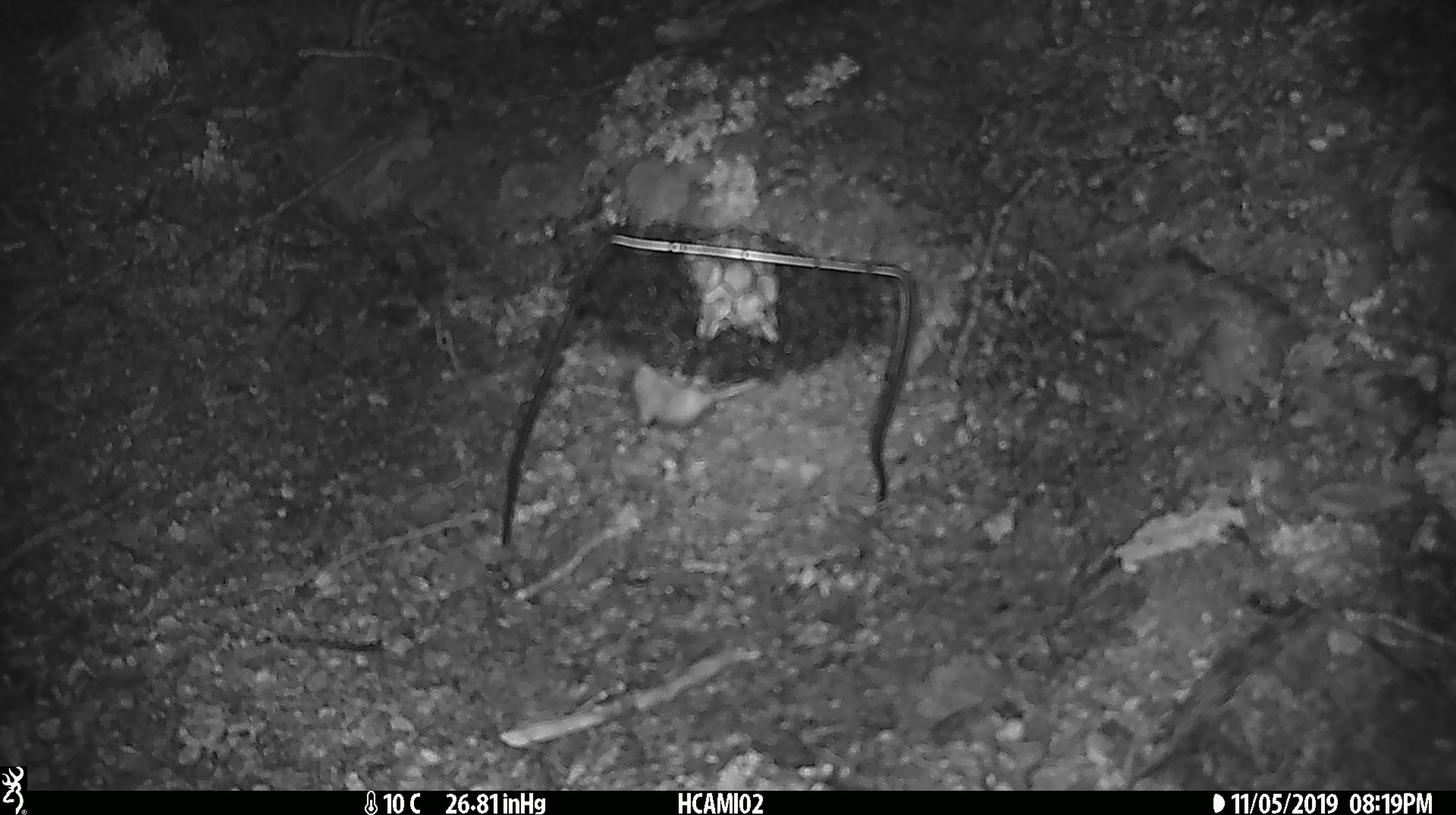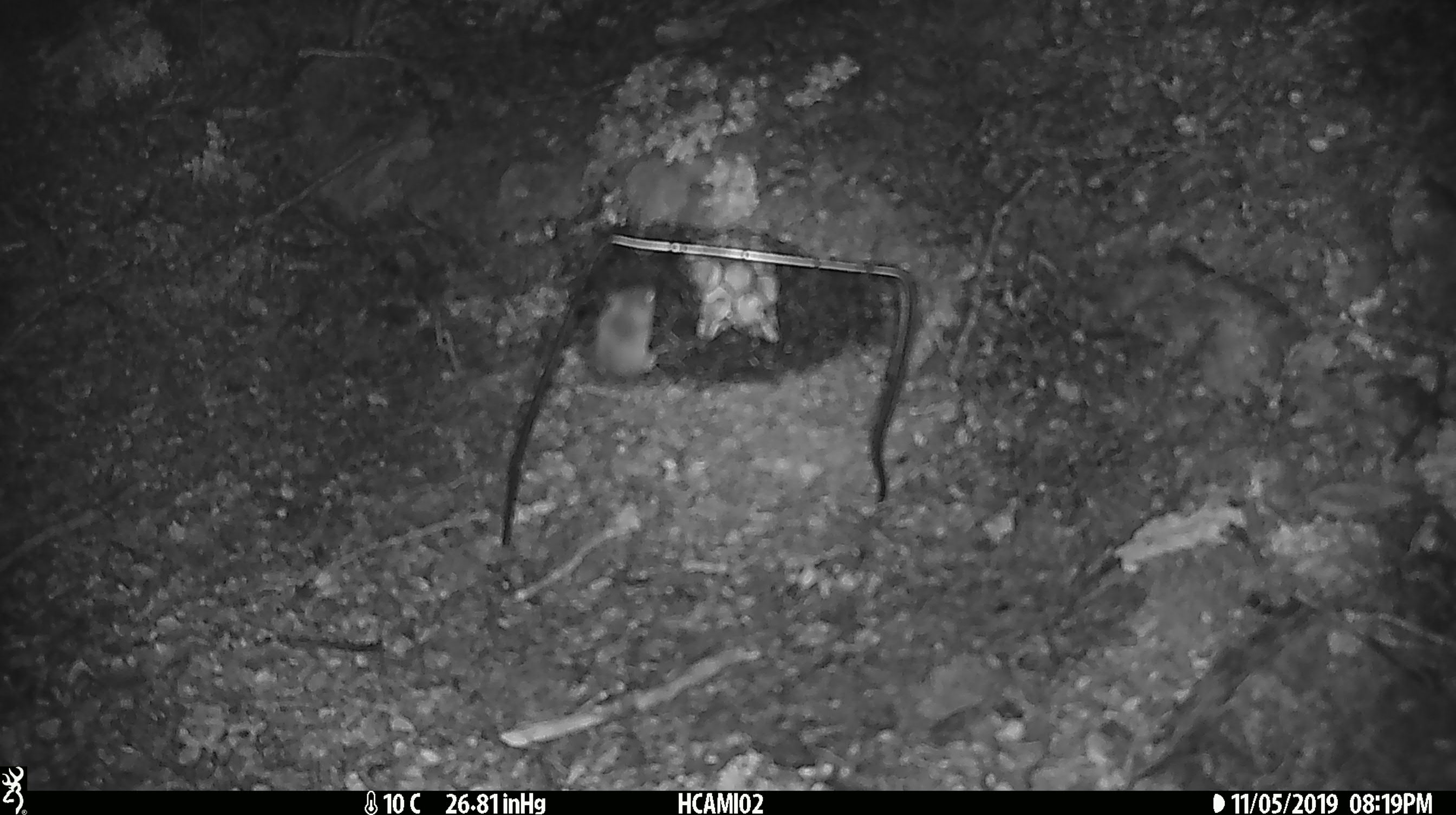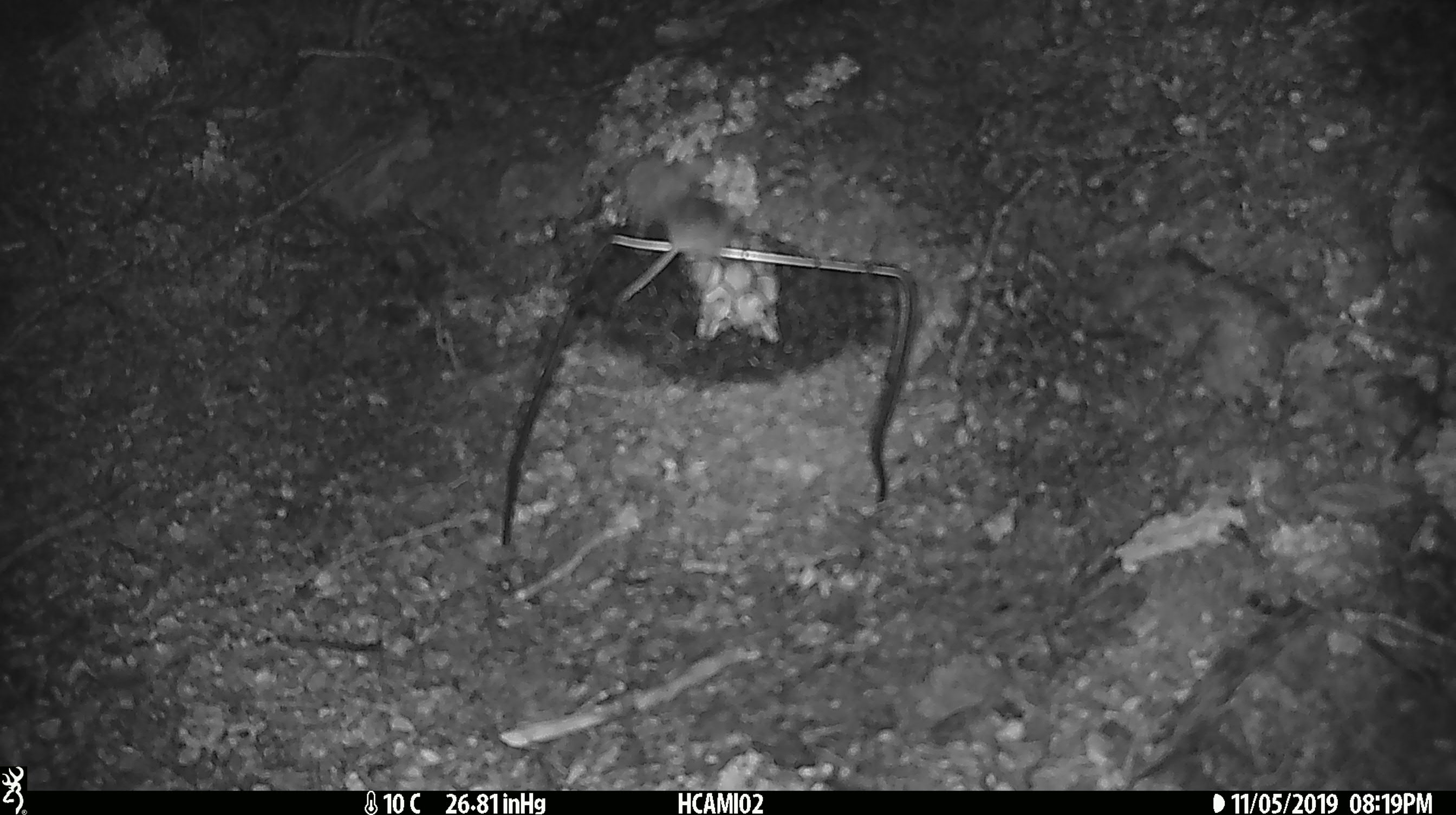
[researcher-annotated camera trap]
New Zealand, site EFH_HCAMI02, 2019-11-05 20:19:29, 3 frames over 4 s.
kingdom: Animalia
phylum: Chordata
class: Mammalia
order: Rodentia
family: Muridae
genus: Mus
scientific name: Mus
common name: mouse